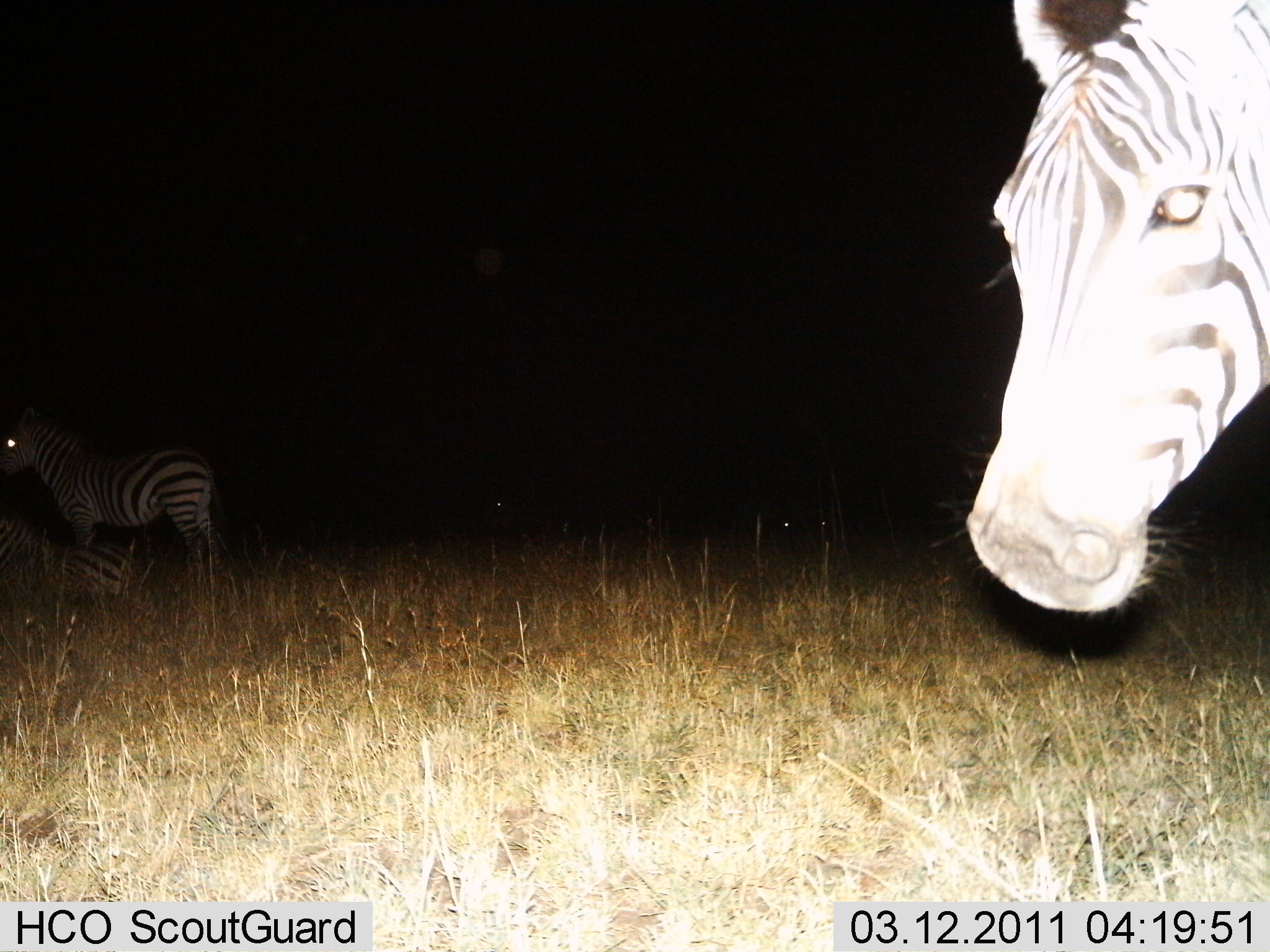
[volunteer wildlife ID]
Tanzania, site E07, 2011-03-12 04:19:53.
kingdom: Animalia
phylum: Chordata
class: Mammalia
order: Perissodactyla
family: Equidae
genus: Equus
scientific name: Equus quagga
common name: plains zebra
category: zebra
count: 3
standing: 93%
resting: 47%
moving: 7%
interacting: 7%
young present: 13%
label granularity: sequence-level